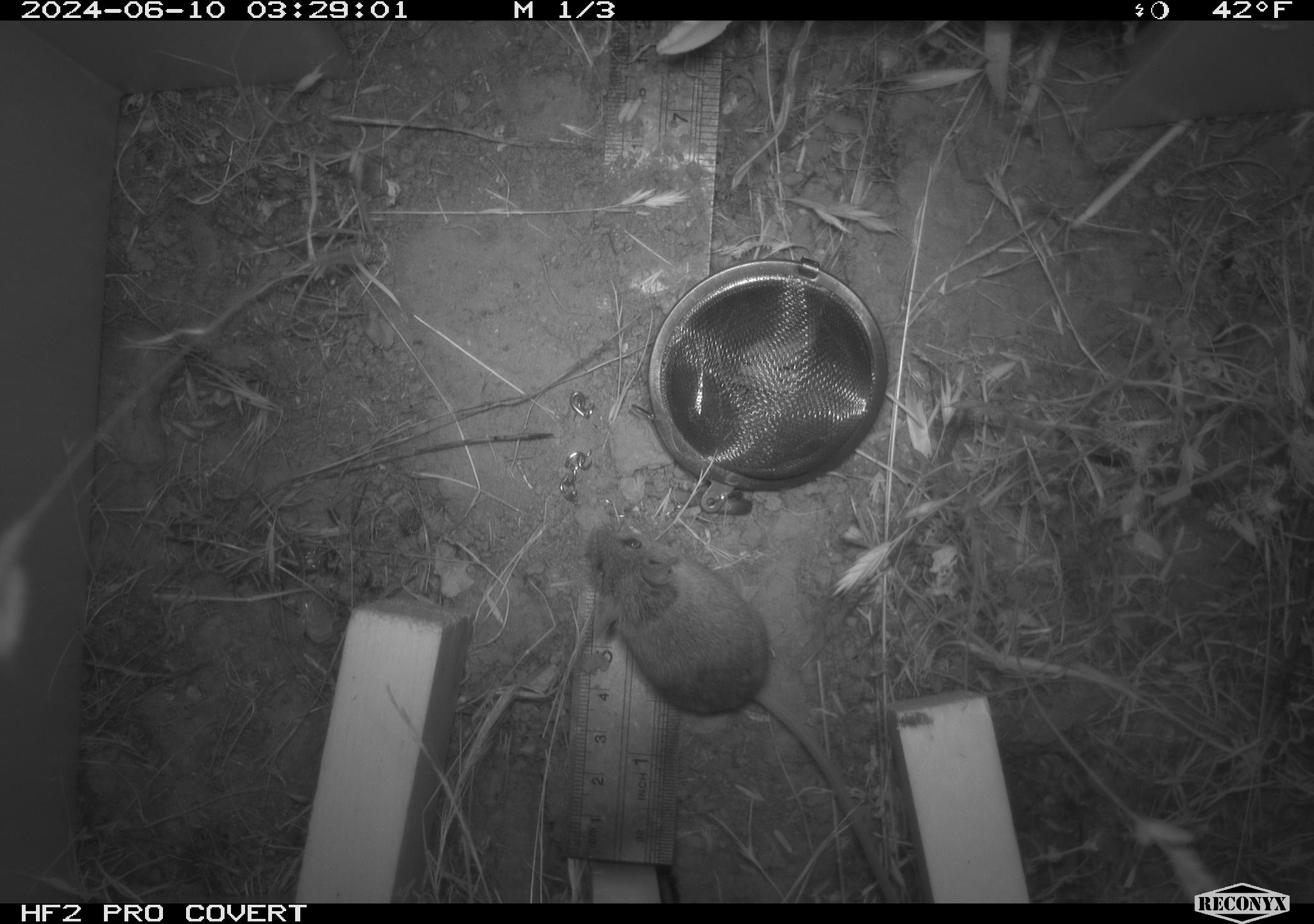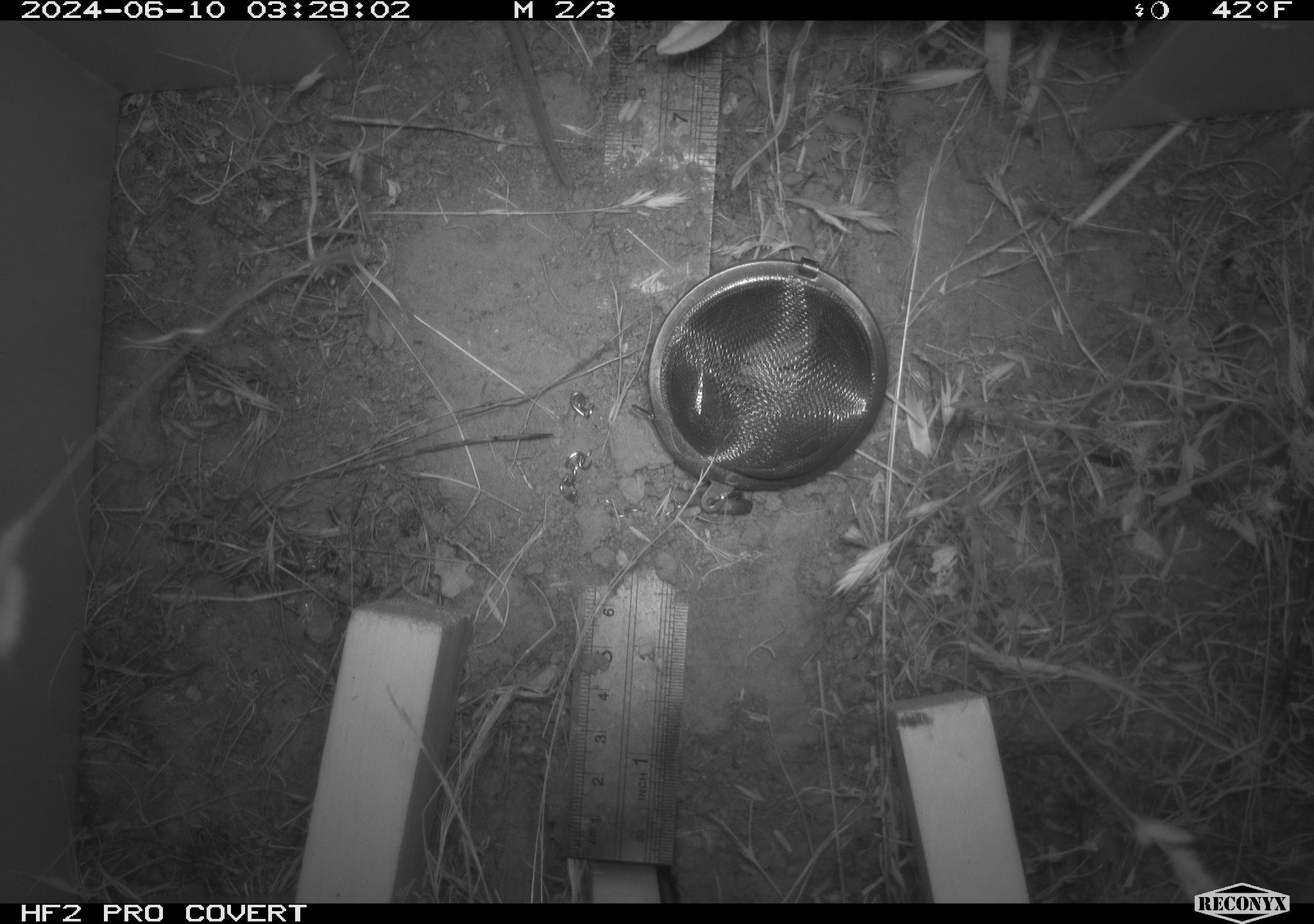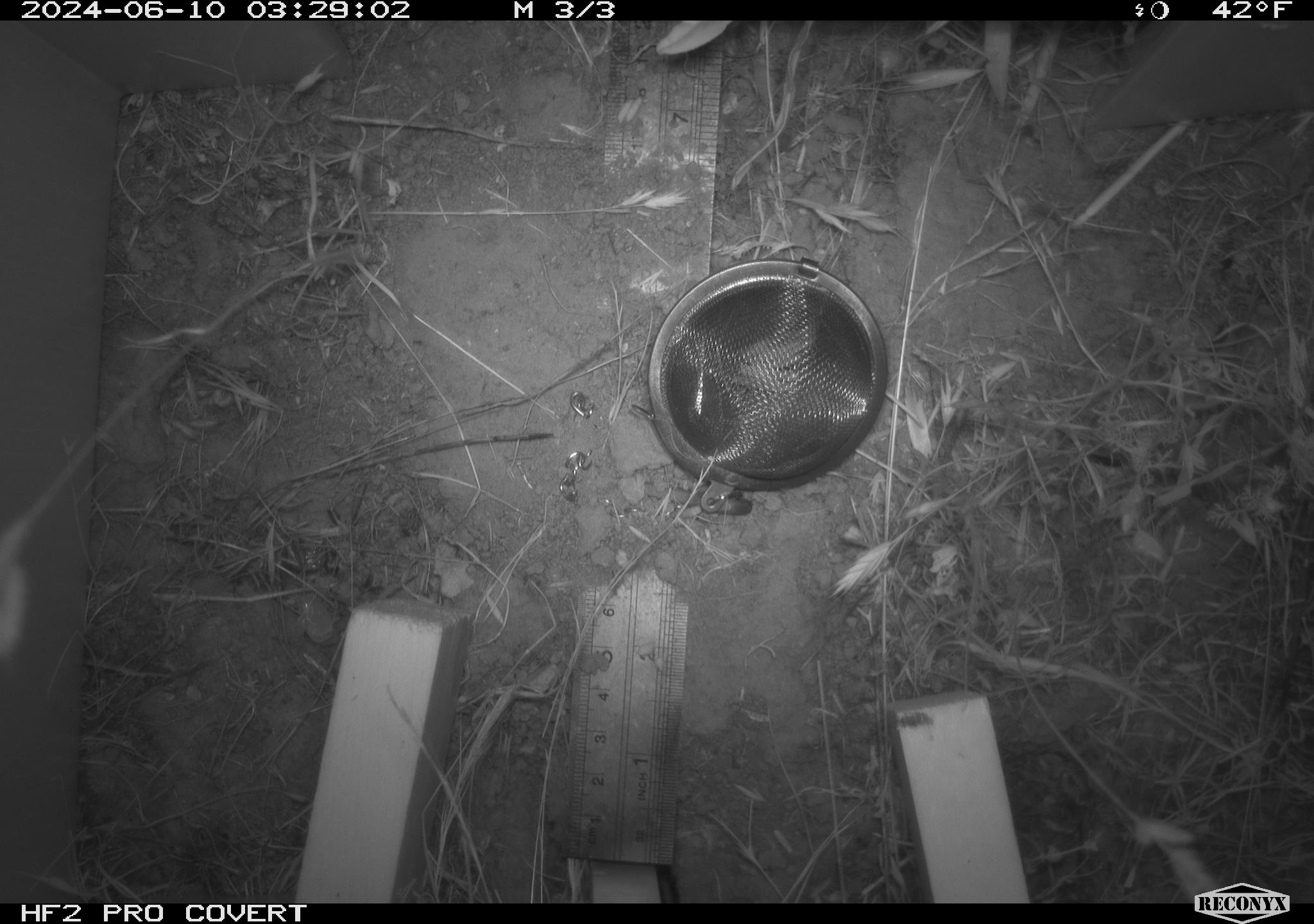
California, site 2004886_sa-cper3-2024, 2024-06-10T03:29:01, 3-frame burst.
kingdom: Animalia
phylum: Chordata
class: Mammalia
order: Rodentia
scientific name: Rodentia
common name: rodent